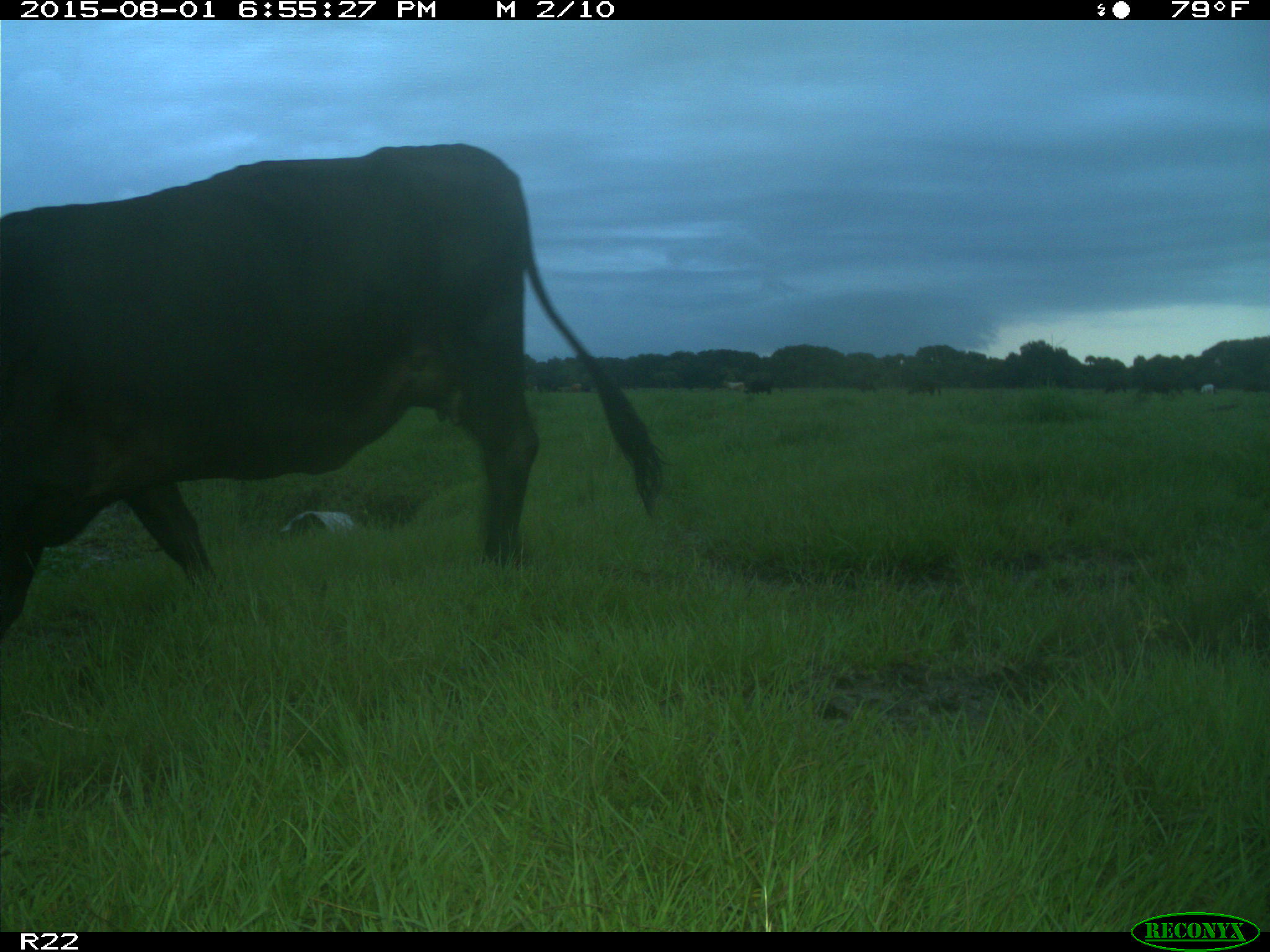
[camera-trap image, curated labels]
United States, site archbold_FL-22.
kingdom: Animalia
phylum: Chordata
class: Mammalia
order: Artiodactyla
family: Bovidae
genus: Bos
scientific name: Bos taurus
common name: domestic cow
Bos taurus (domestic cow).